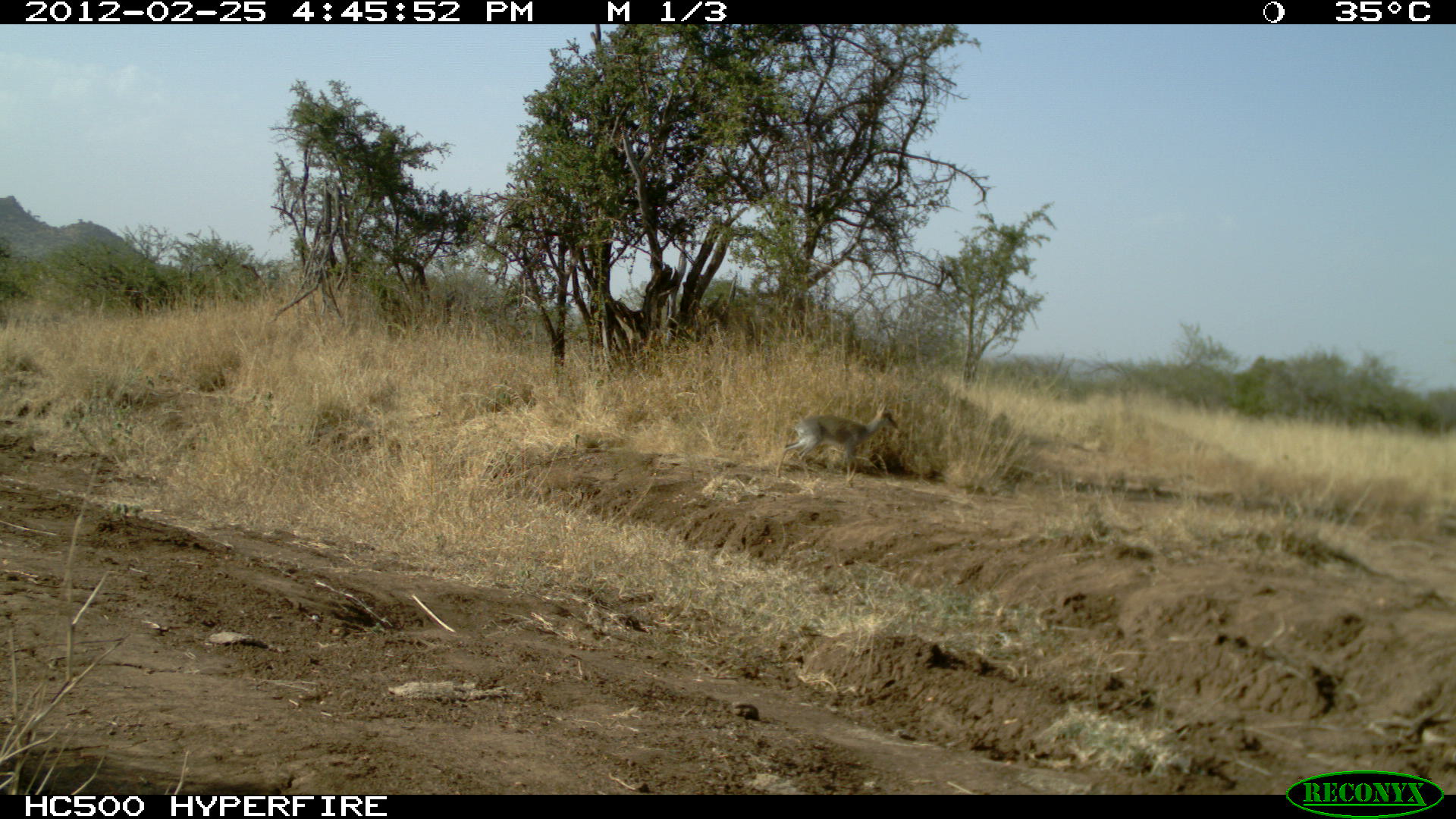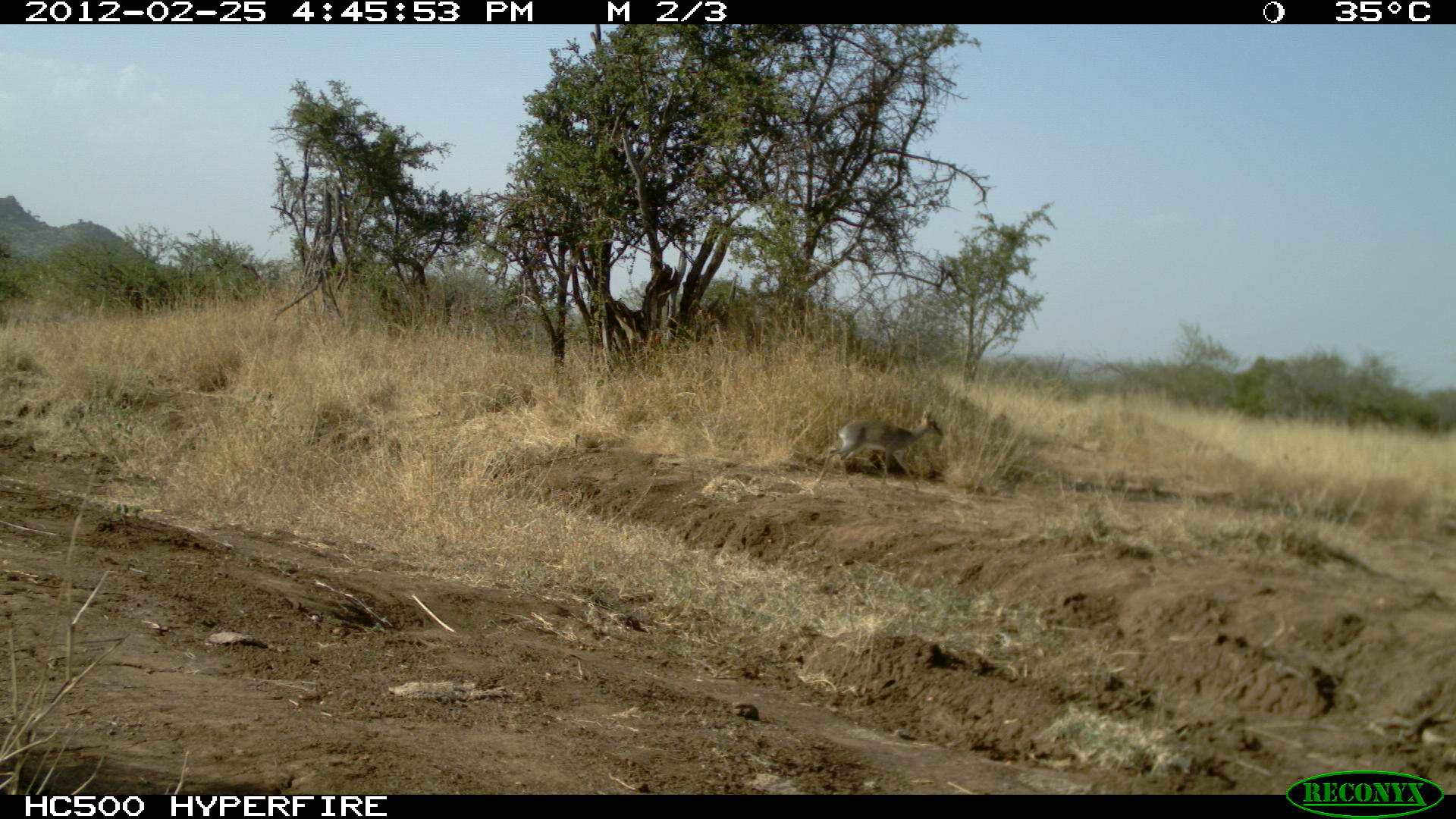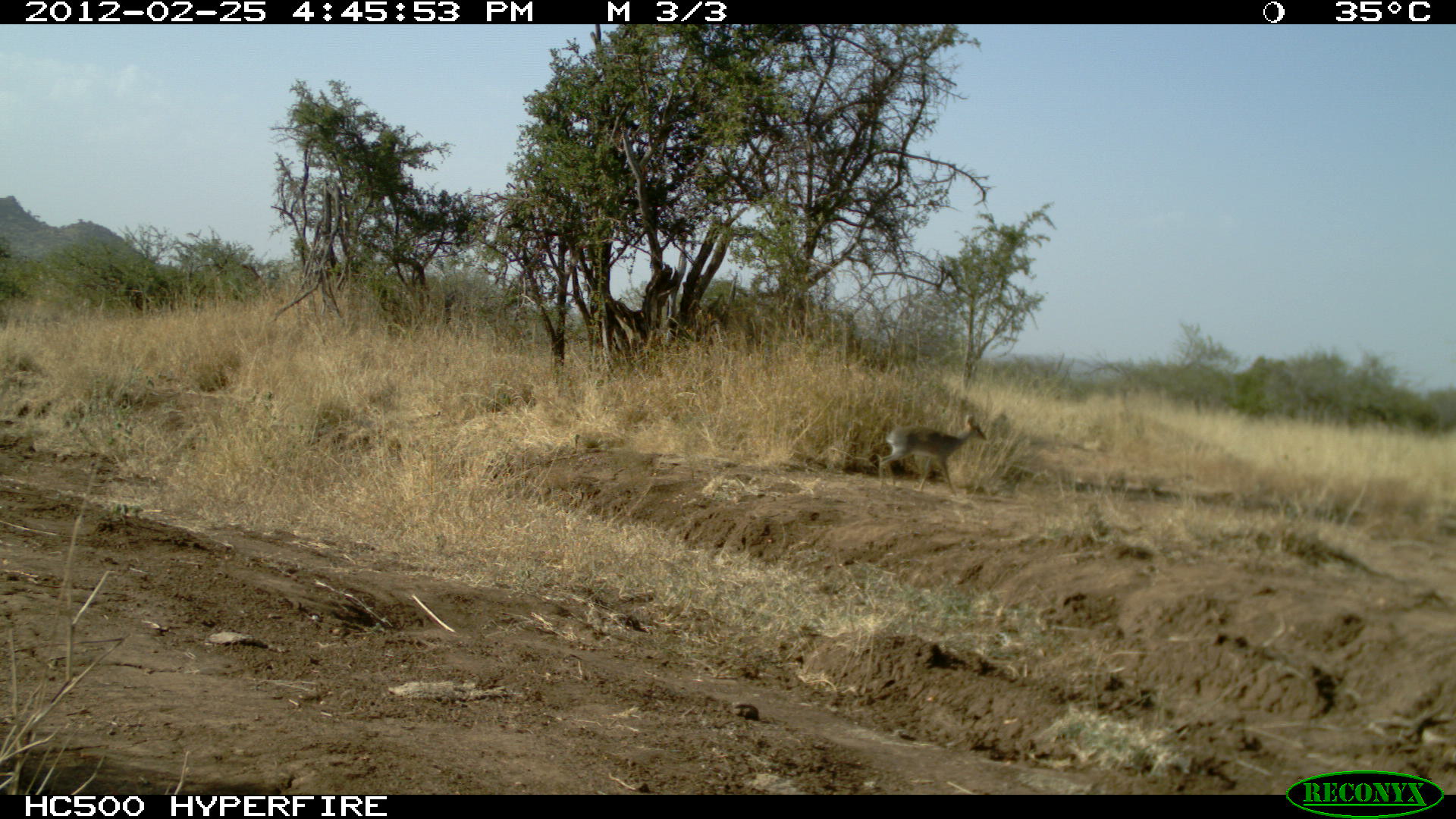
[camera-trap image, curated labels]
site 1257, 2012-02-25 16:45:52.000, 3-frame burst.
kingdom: Animalia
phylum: Chordata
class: Mammalia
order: Artiodactyla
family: Bovidae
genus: Madoqua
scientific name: Madoqua guentheri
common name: günther's dik-dik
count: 1